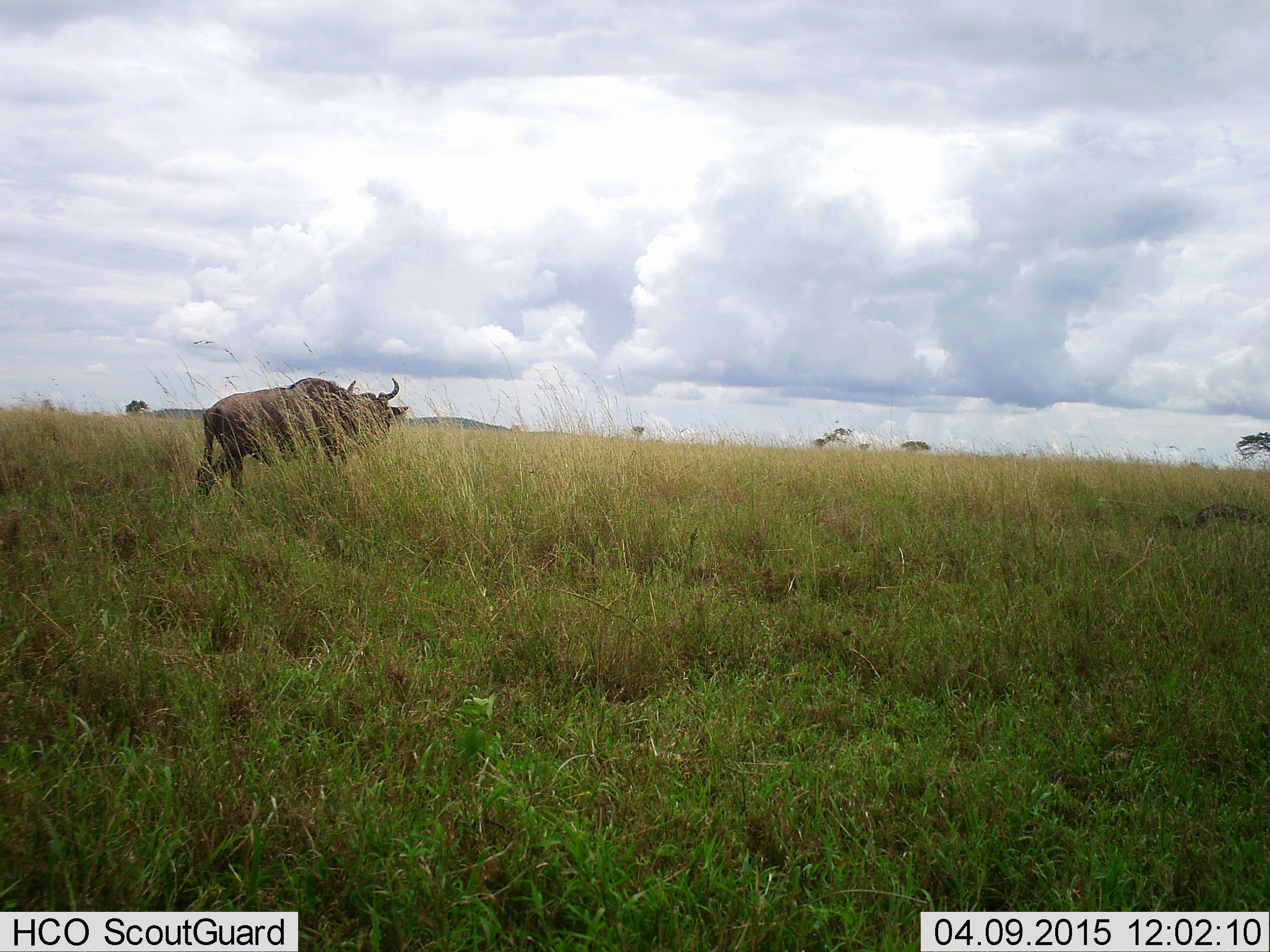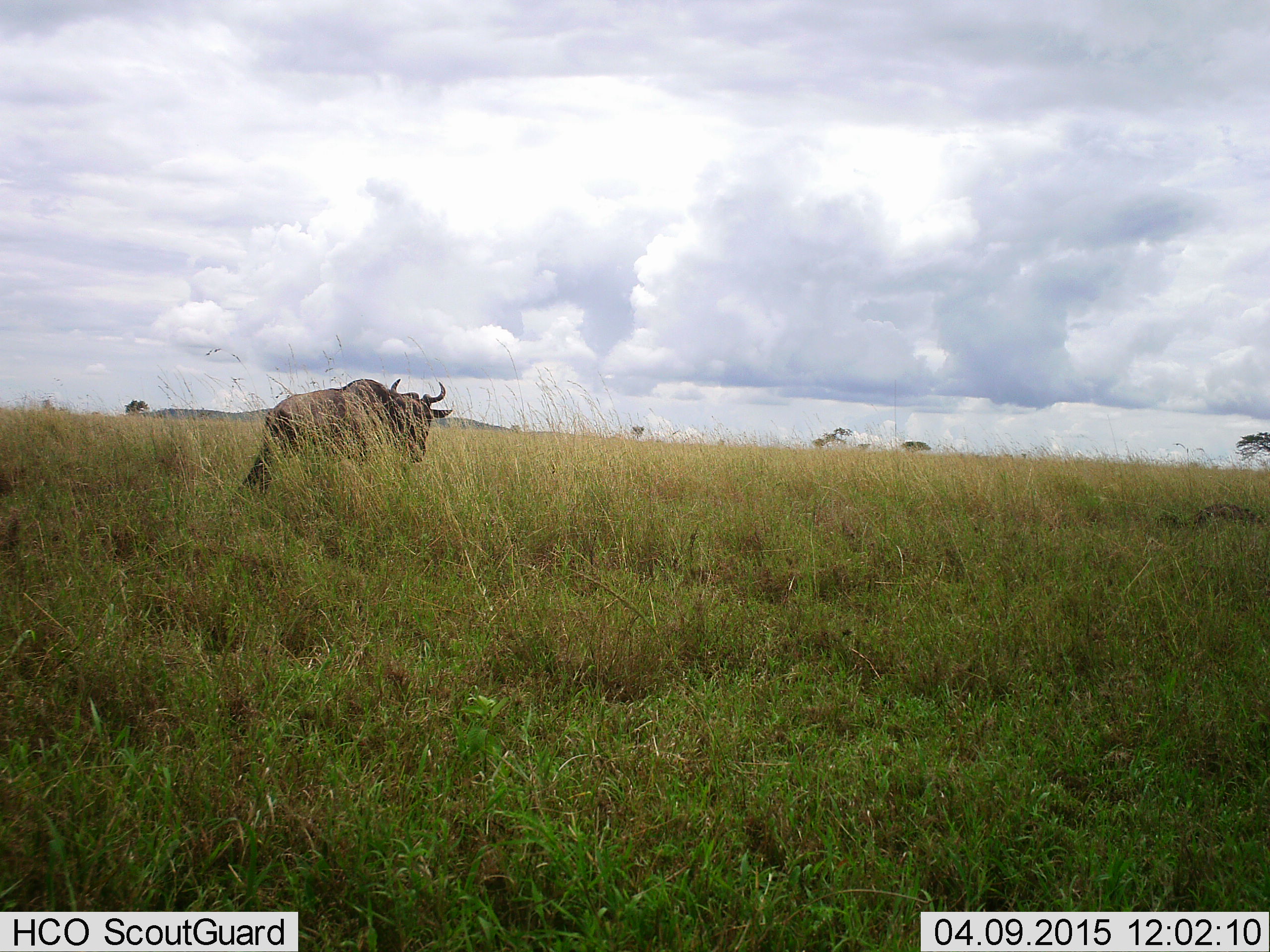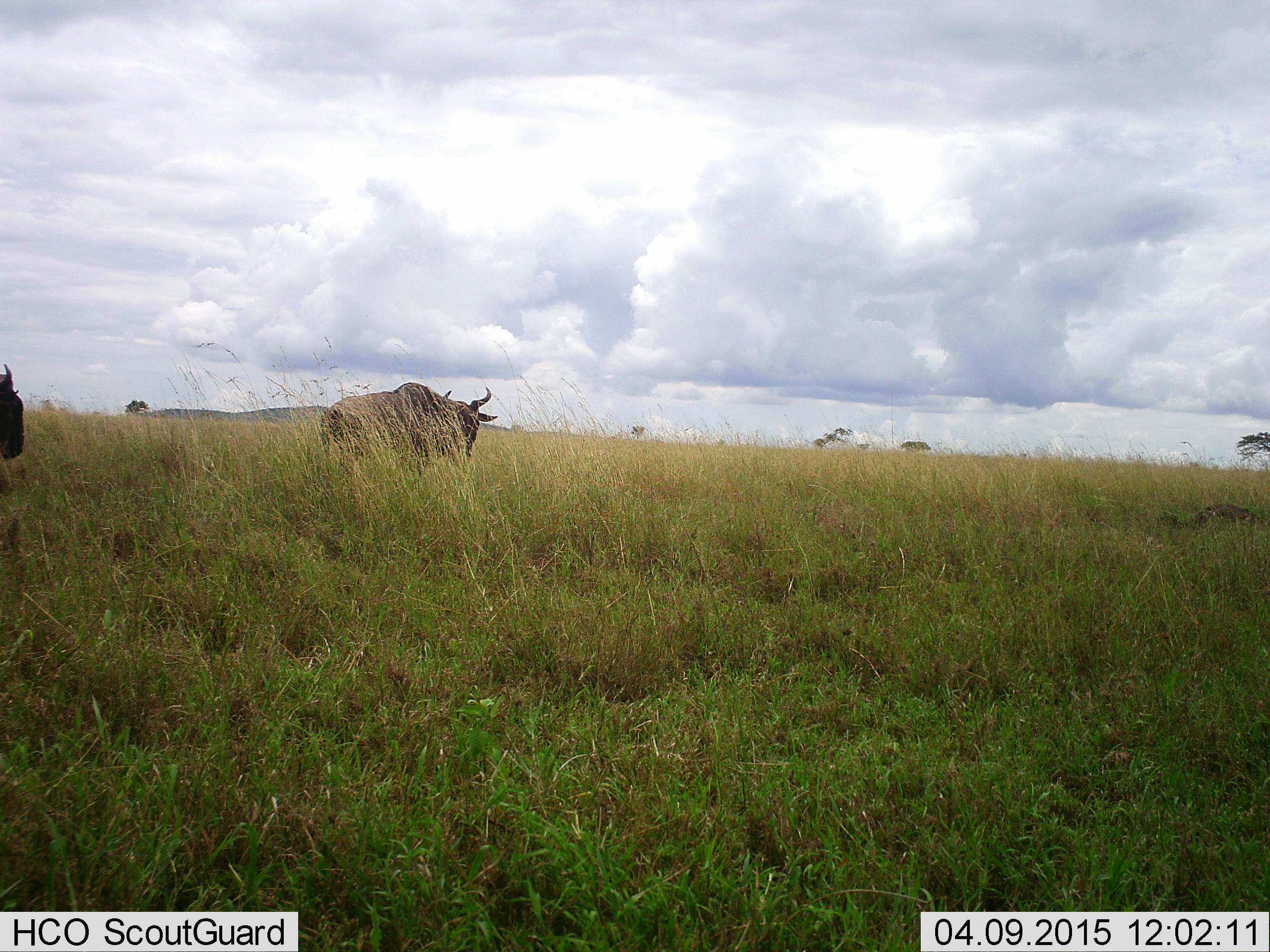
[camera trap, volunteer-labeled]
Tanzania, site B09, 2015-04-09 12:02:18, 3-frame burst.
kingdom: Animalia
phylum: Chordata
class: Mammalia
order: Artiodactyla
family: Bovidae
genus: Connochaetes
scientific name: Connochaetes taurinus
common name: blue wildebeest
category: wildebeest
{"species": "wildebeest (blue wildebeest) (Connochaetes taurinus)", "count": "2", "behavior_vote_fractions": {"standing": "0%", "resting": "0%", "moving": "100%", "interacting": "0%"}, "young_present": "0%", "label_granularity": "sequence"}